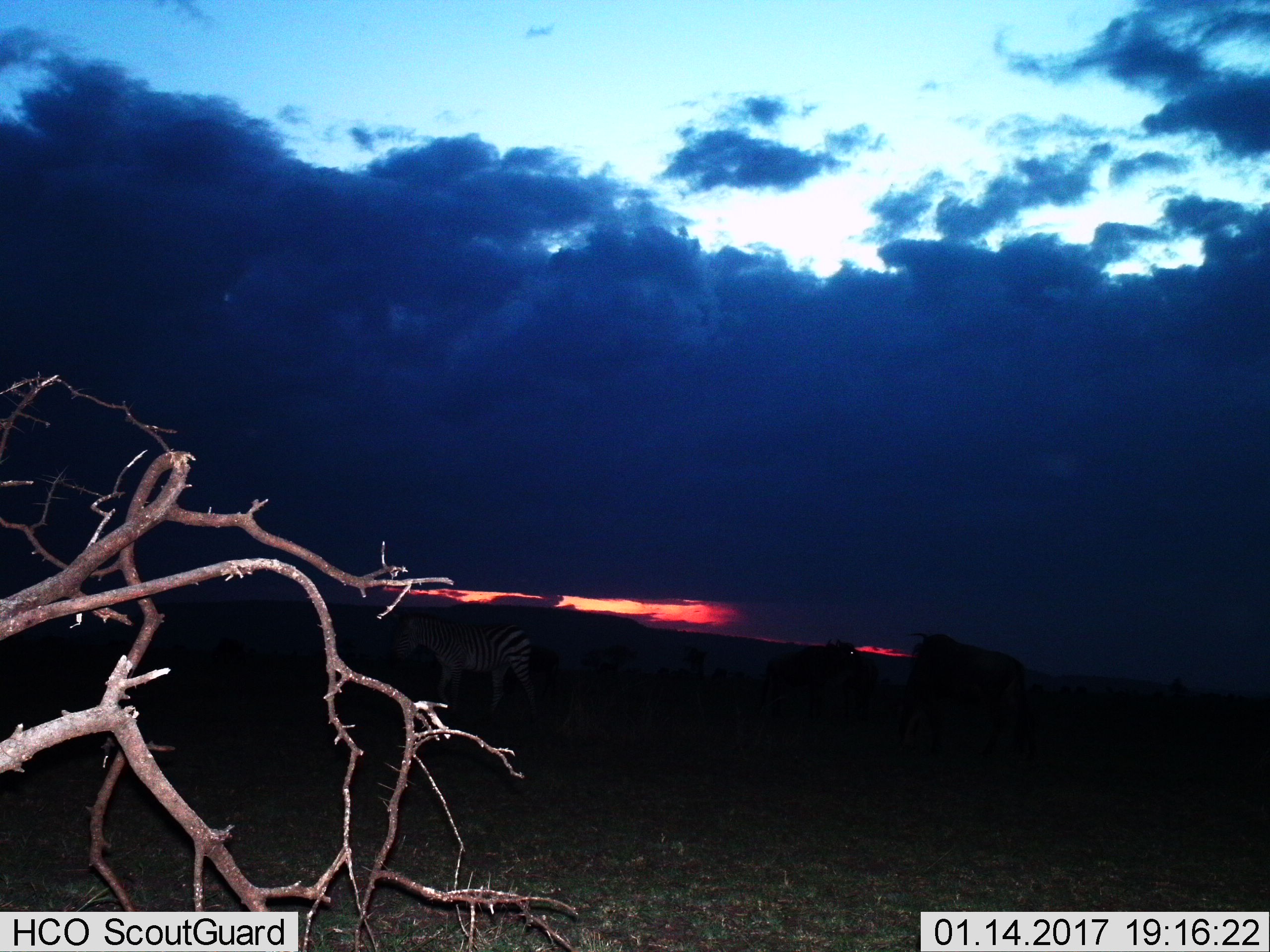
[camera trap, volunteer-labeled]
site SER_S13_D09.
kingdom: Animalia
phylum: Chordata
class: Mammalia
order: Perissodactyla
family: Equidae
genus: Equus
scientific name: Equus quagga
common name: plains zebra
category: zebraplains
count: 1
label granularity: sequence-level